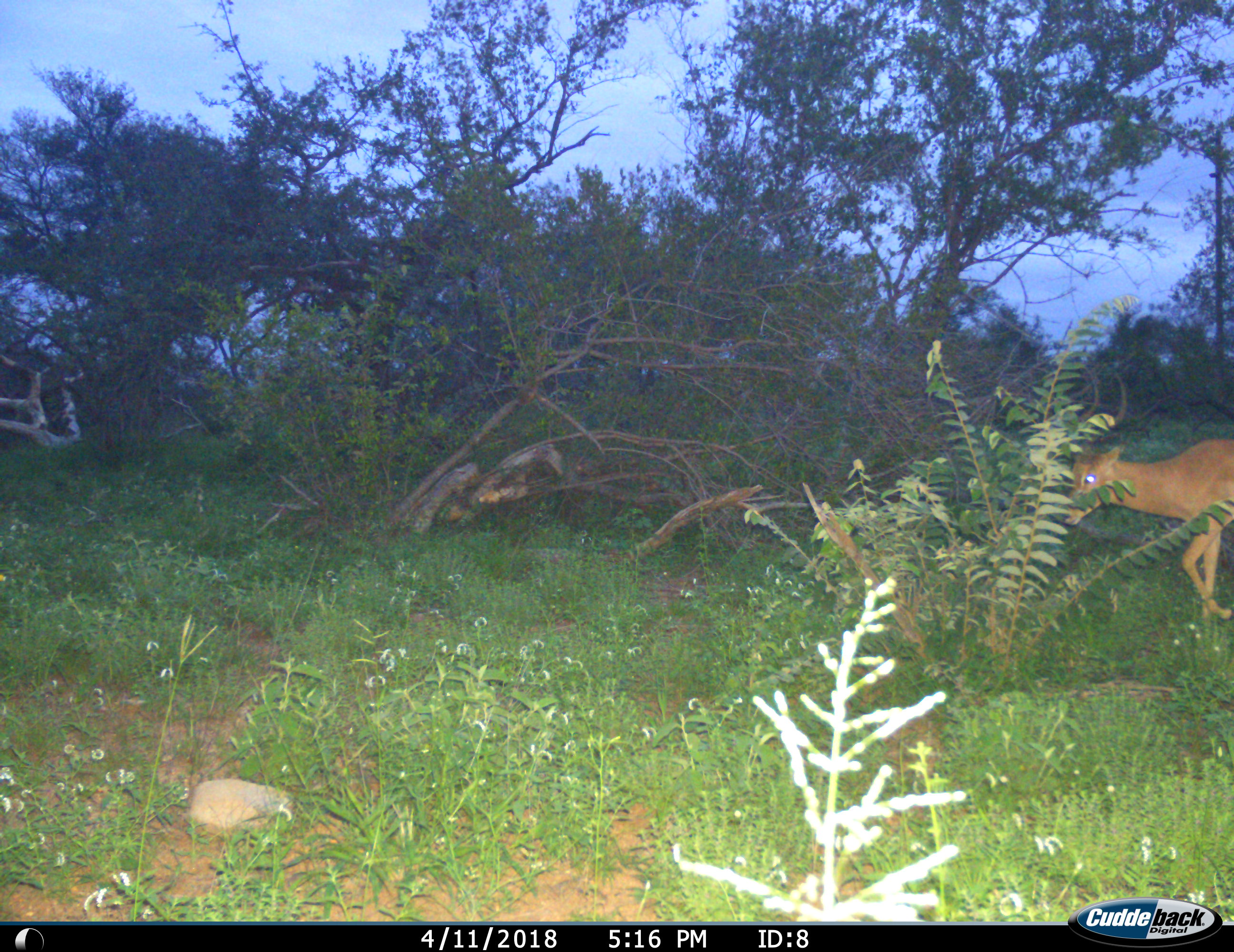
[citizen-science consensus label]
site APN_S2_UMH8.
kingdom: Animalia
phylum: Chordata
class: Mammalia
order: Artiodactyla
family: Bovidae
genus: Aepyceros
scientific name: Aepyceros melampus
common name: impala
Impala (Aepyceros melampus), count 1. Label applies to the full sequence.